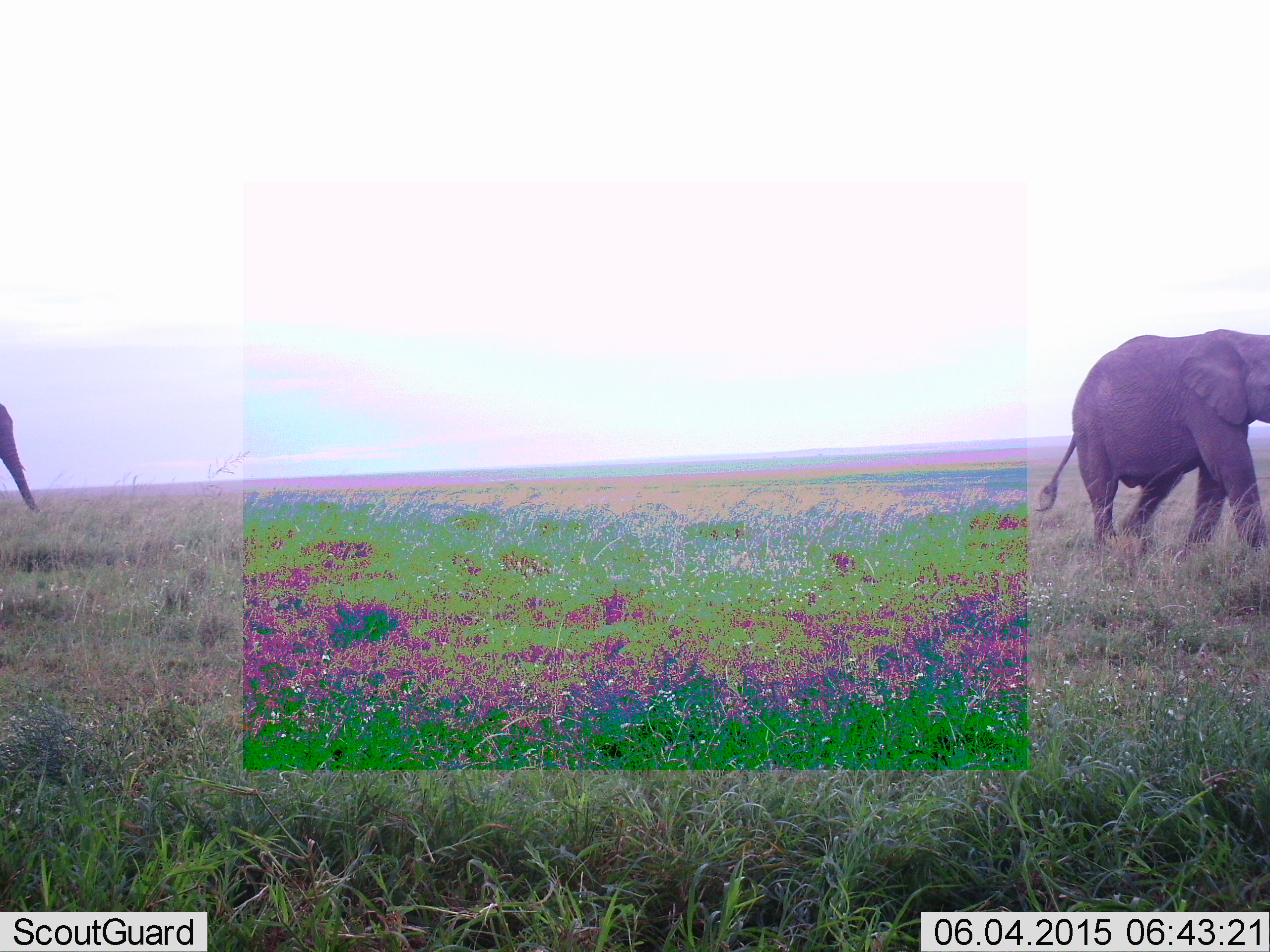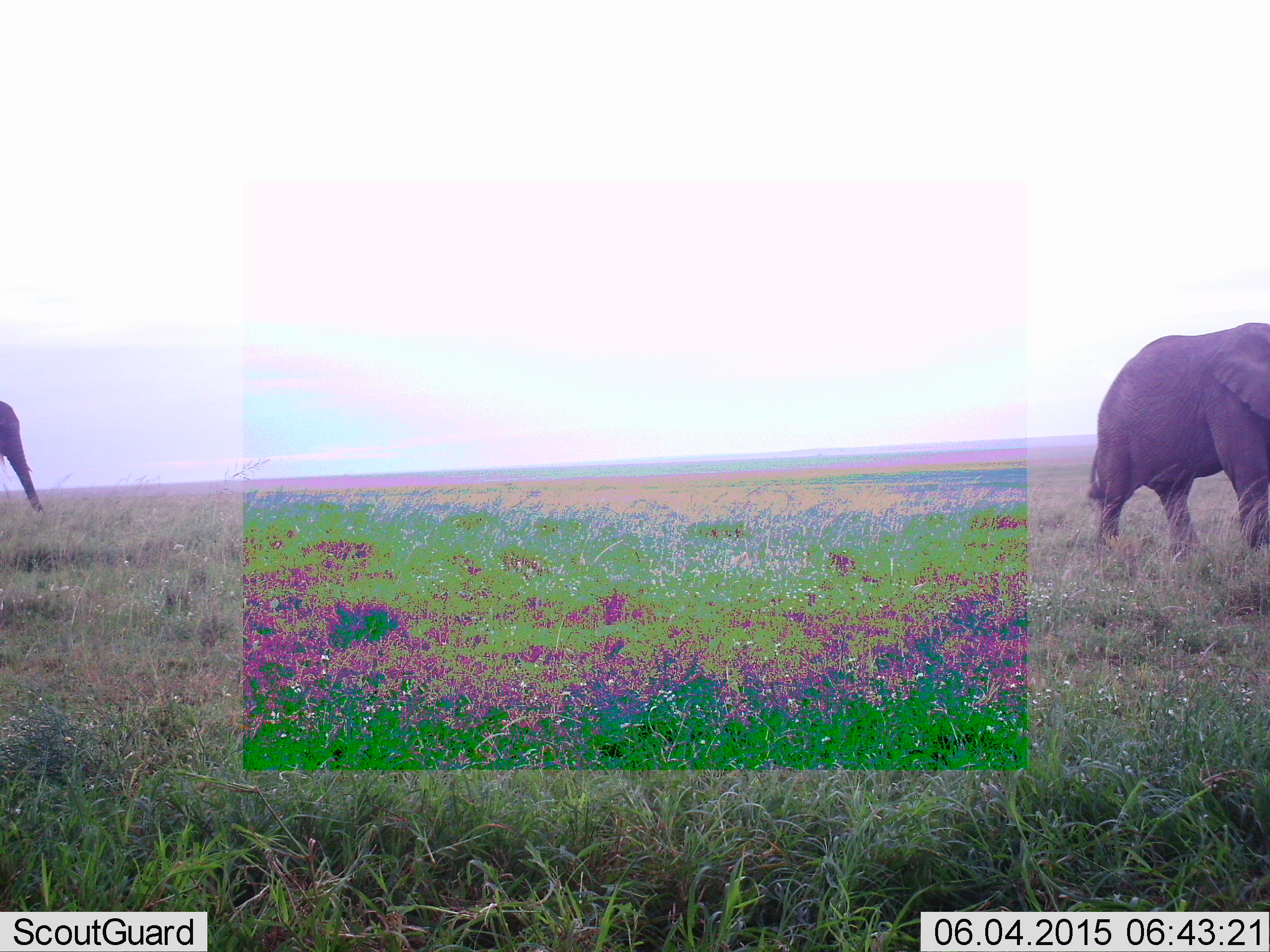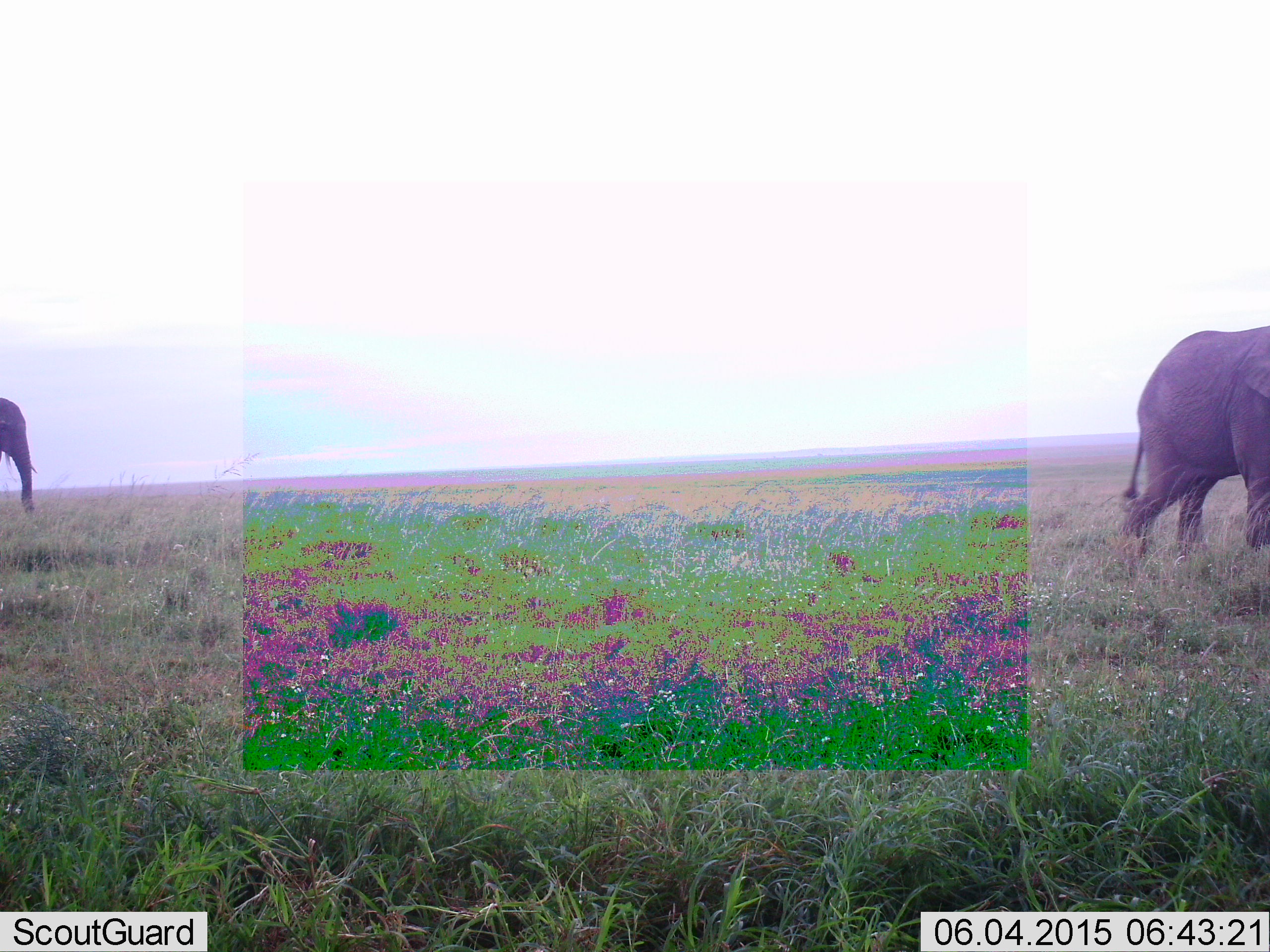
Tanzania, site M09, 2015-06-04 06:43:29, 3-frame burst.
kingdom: Animalia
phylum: Chordata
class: Mammalia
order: Proboscidea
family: Elephantidae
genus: Loxodonta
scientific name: Loxodonta africana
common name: african bush elephant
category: elephant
Elephant (african bush elephant) (Loxodonta africana), count 2. Behavior (volunteer vote fractions): standing 10%, resting 0%, moving 100%, interacting 0%. Young present (vote fraction): 10%. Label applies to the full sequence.